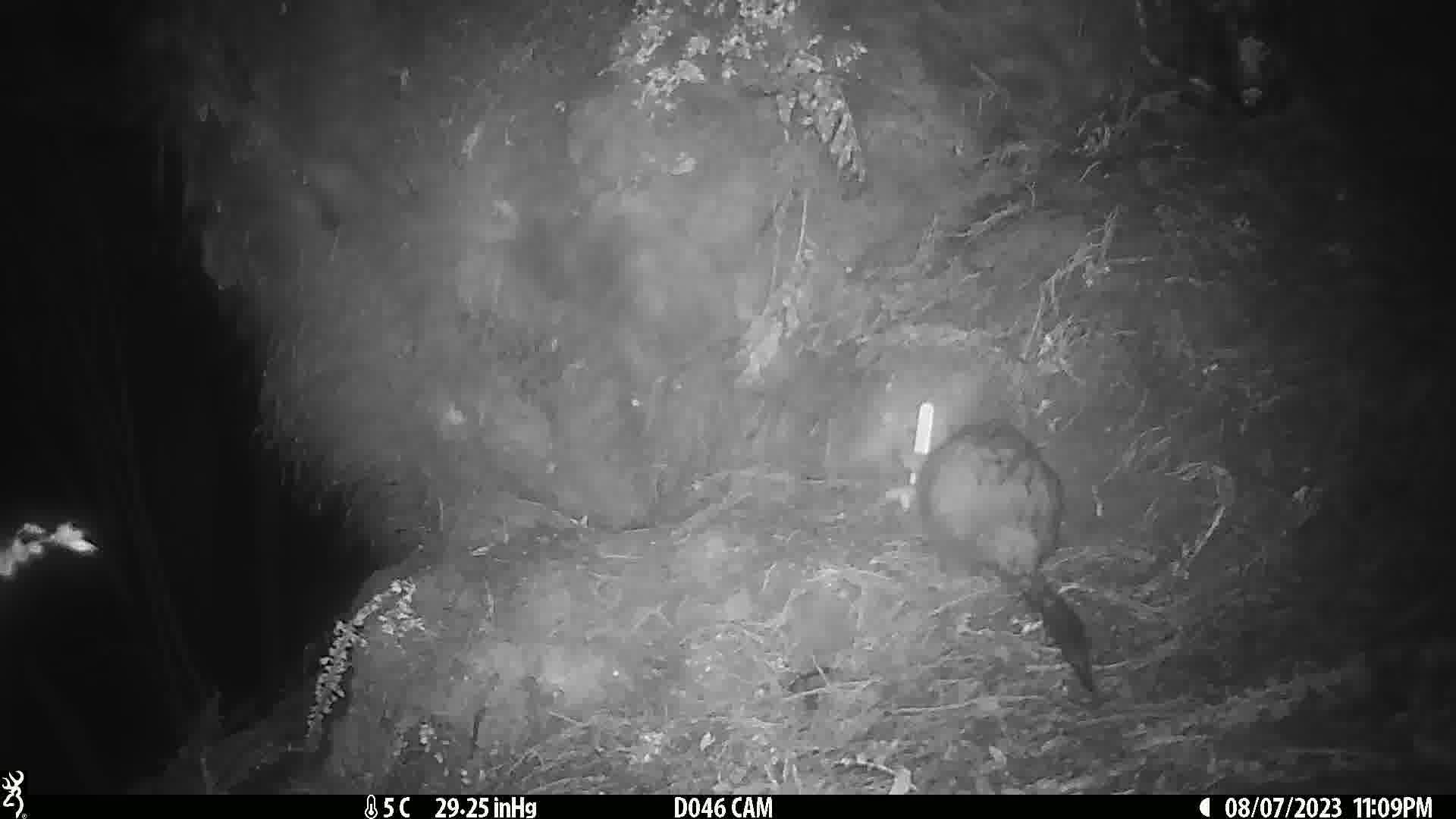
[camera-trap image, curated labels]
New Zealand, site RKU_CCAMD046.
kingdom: Animalia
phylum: Chordata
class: Mammalia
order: Diprotodontia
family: Phalangeridae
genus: Trichosurus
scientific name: Trichosurus vulpecula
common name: common brushtail possum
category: possum